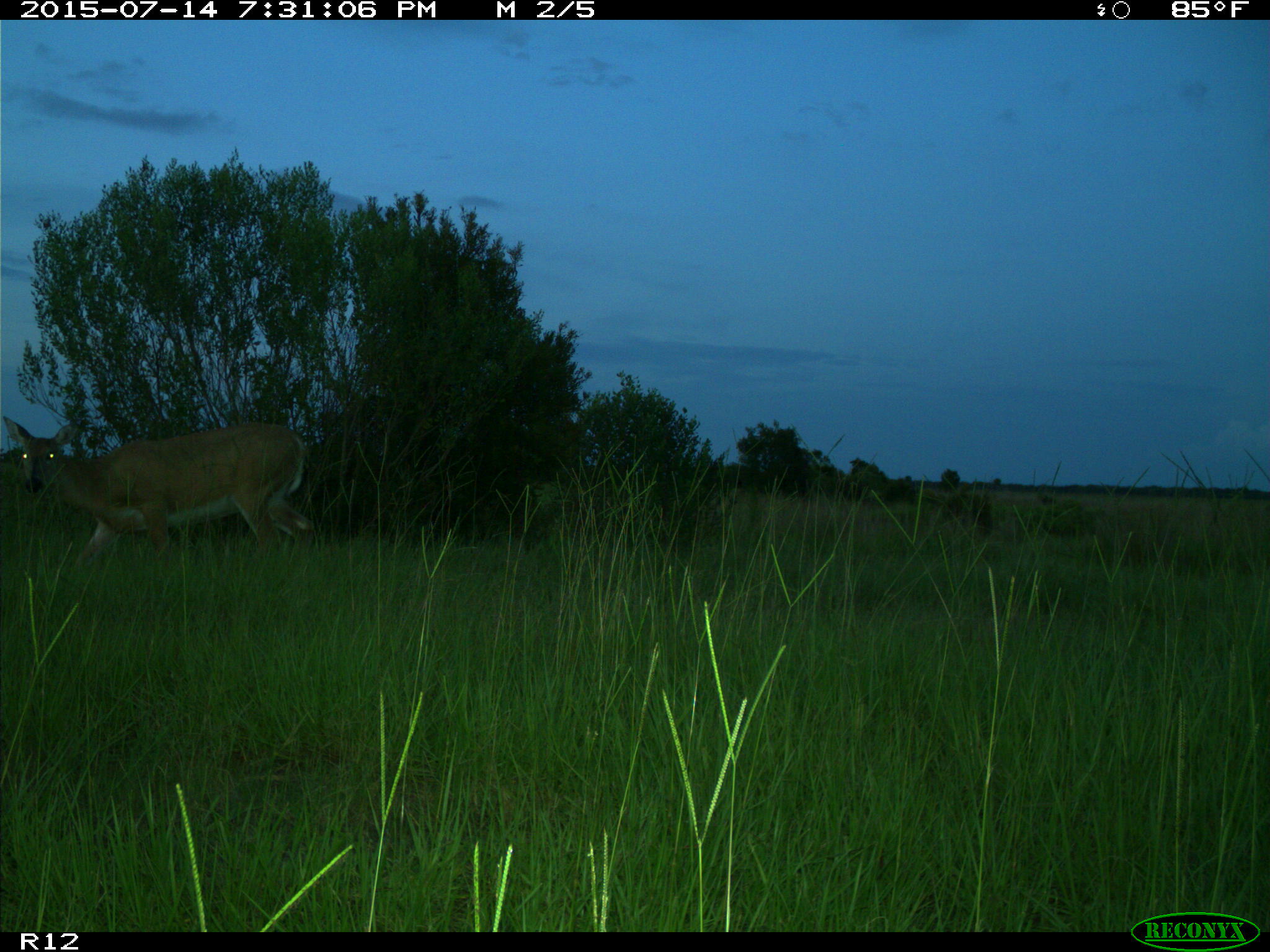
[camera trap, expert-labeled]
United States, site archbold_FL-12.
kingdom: Animalia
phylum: Chordata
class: Mammalia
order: Artiodactyla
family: Cervidae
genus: Odocoileus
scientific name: Odocoileus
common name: deer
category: unidentified deer